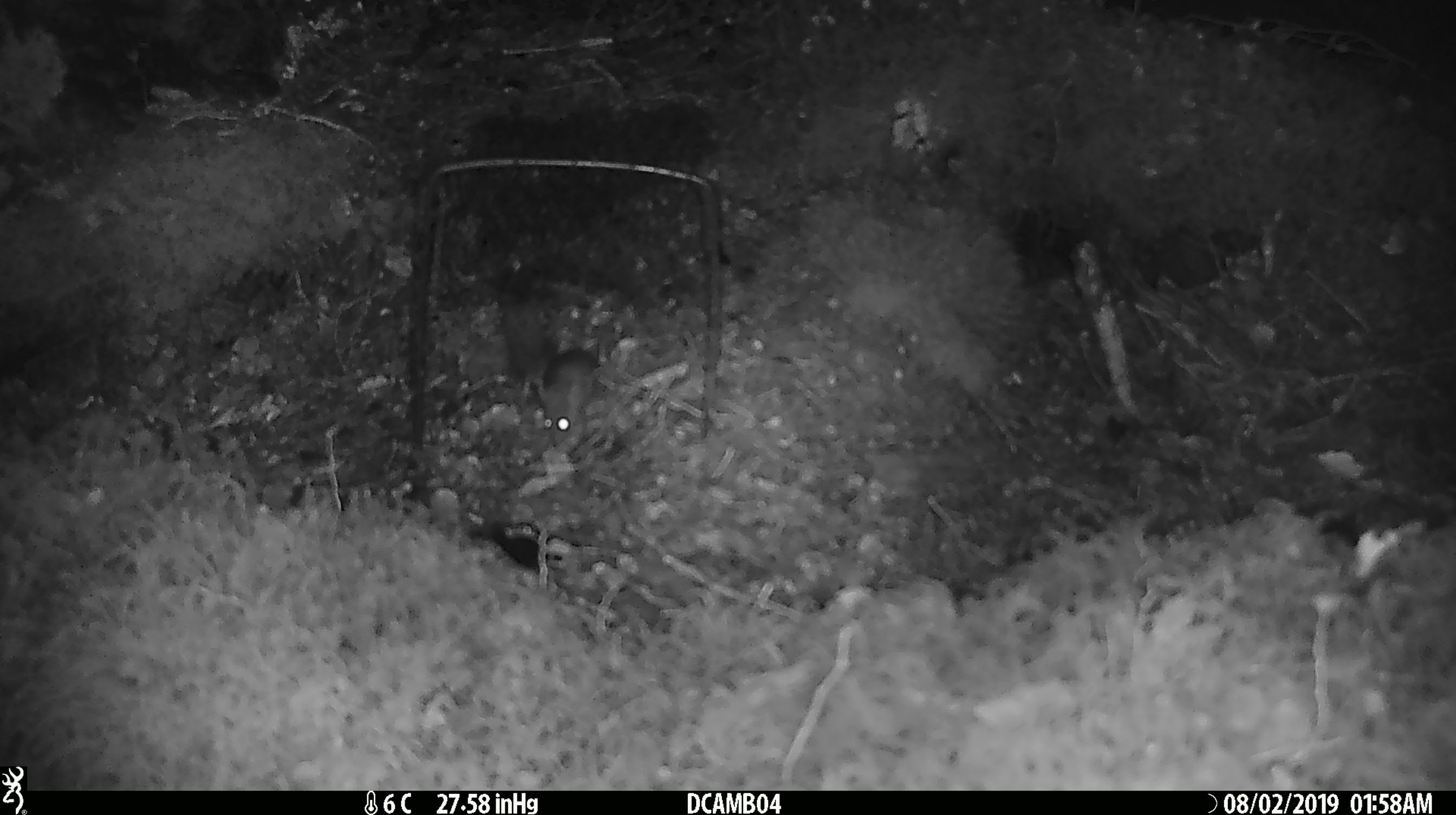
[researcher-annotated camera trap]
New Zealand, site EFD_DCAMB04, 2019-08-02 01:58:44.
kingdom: Animalia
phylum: Chordata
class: Mammalia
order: Rodentia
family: Muridae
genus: Mus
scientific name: Mus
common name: mouse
Mouse (Mus).